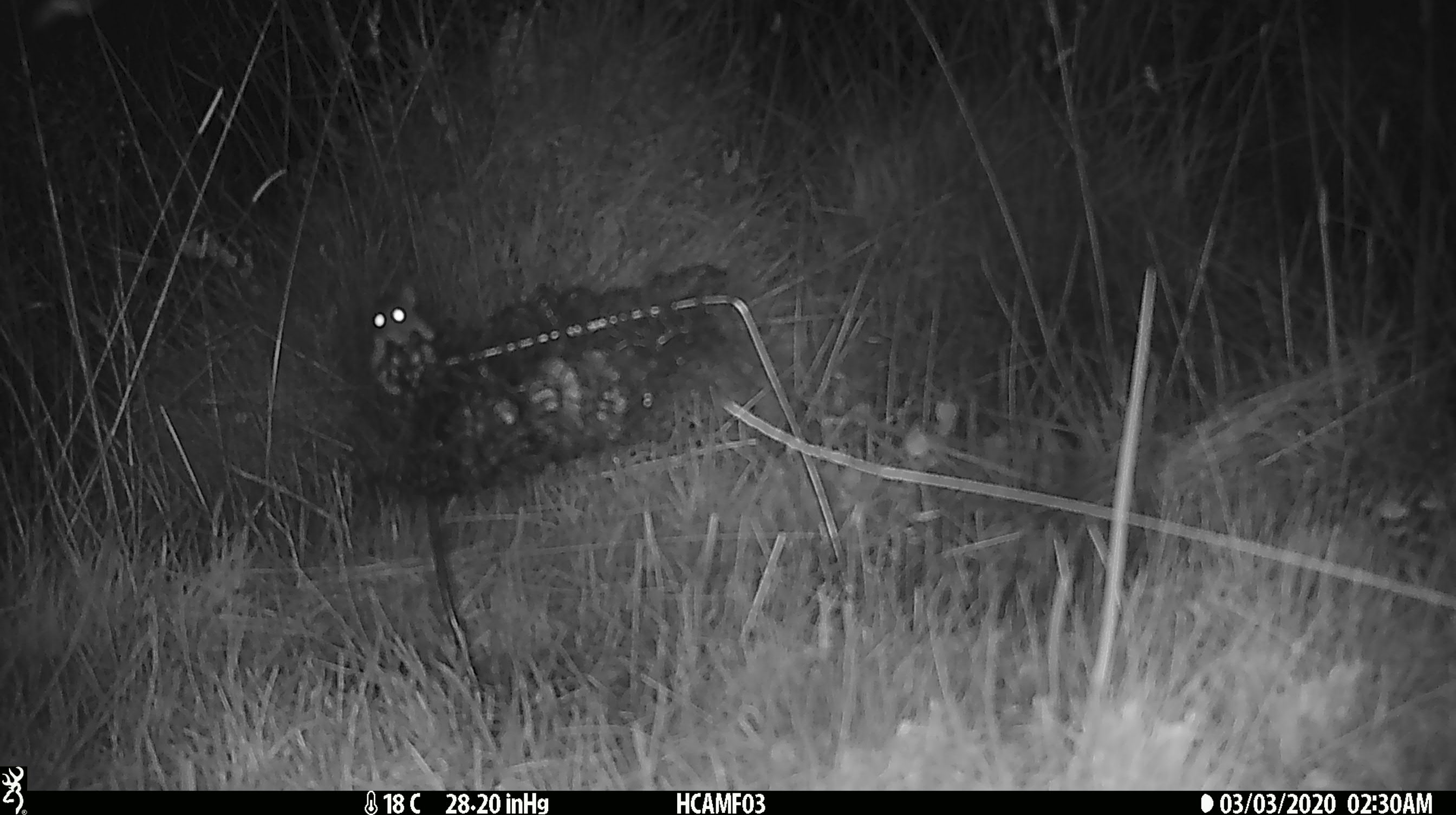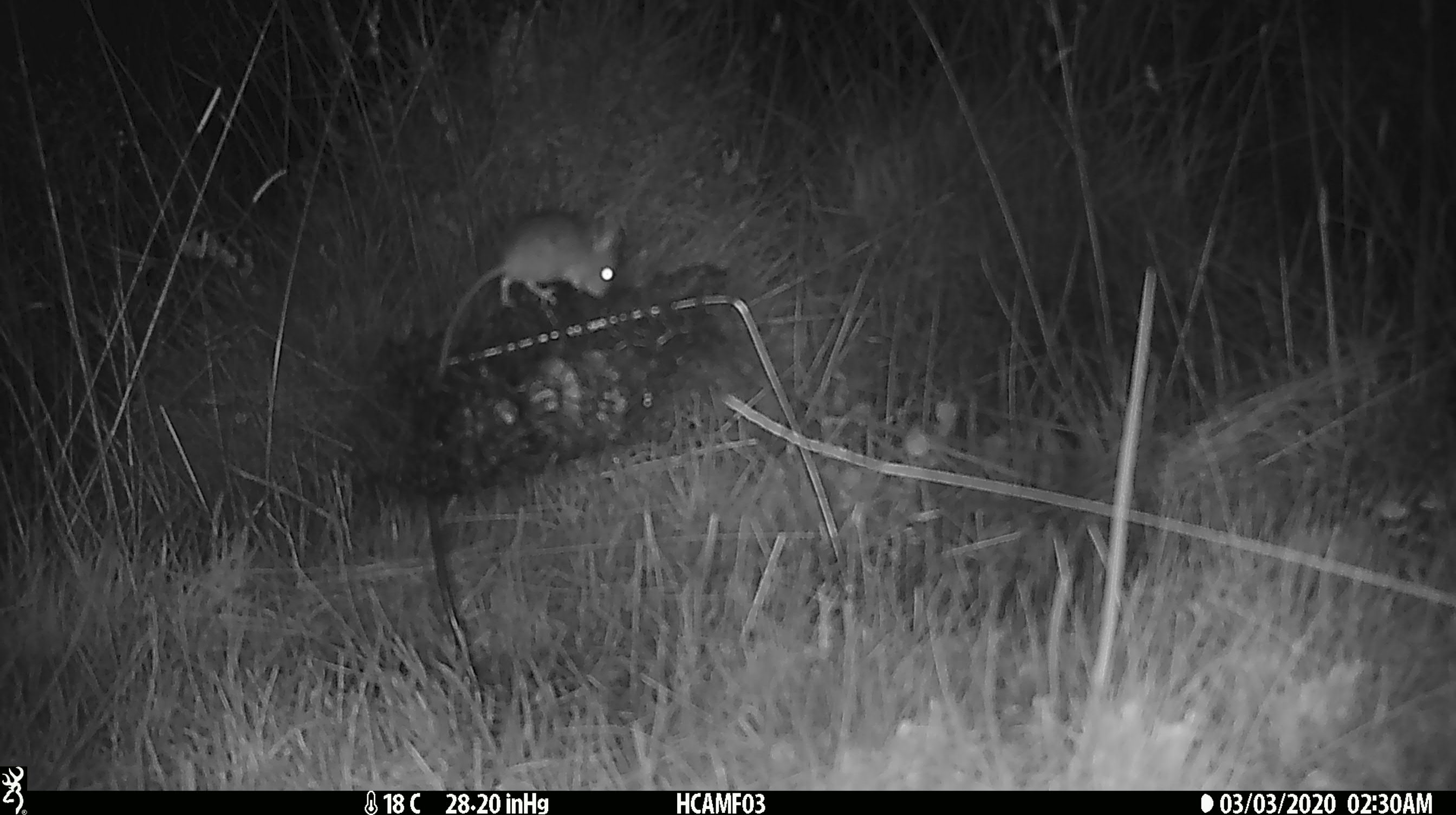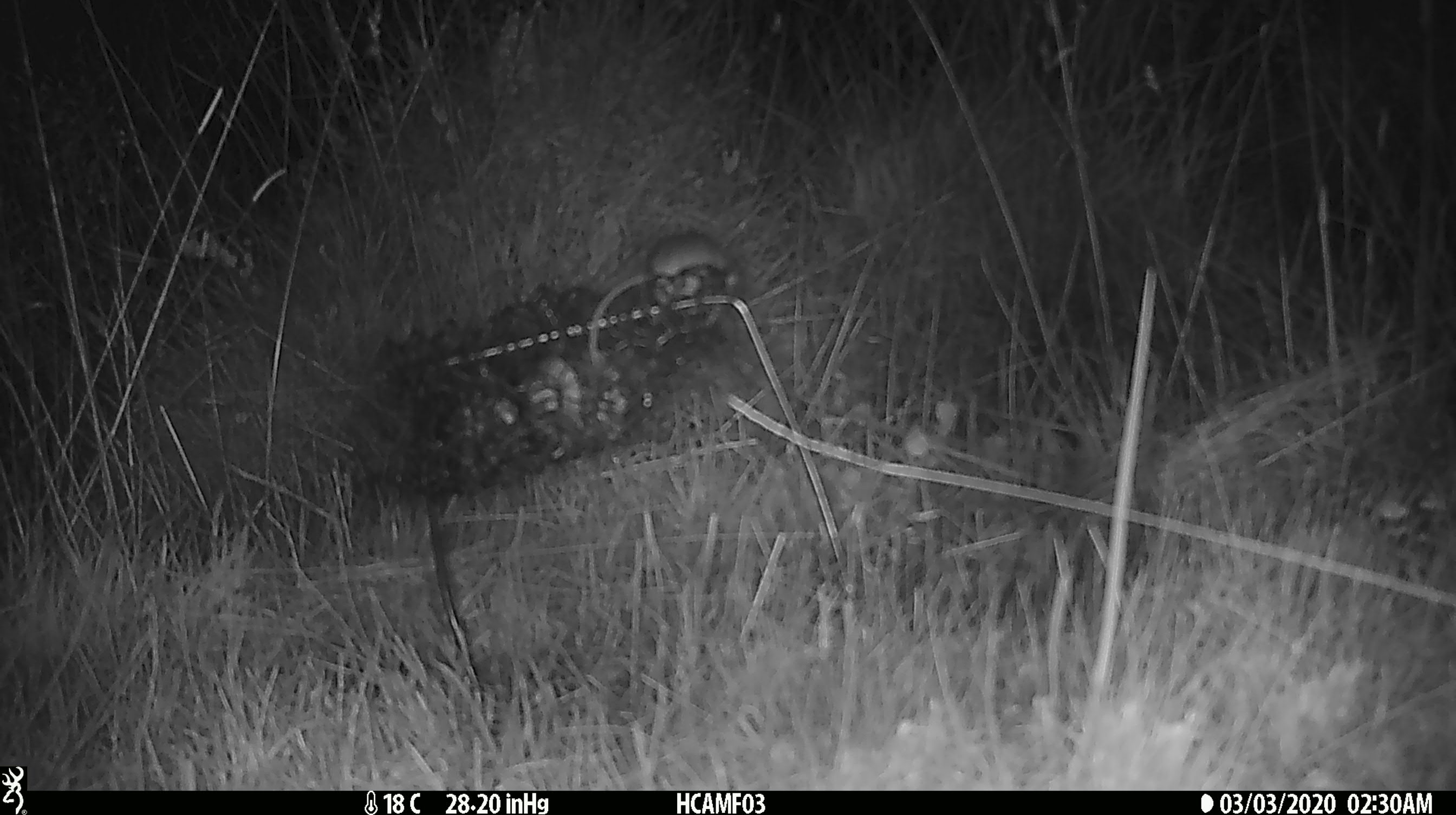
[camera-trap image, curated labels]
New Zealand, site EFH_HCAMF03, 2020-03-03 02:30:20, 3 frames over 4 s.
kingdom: Animalia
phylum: Chordata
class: Mammalia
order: Rodentia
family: Muridae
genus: Mus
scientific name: Mus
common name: mouse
Mouse (Mus).